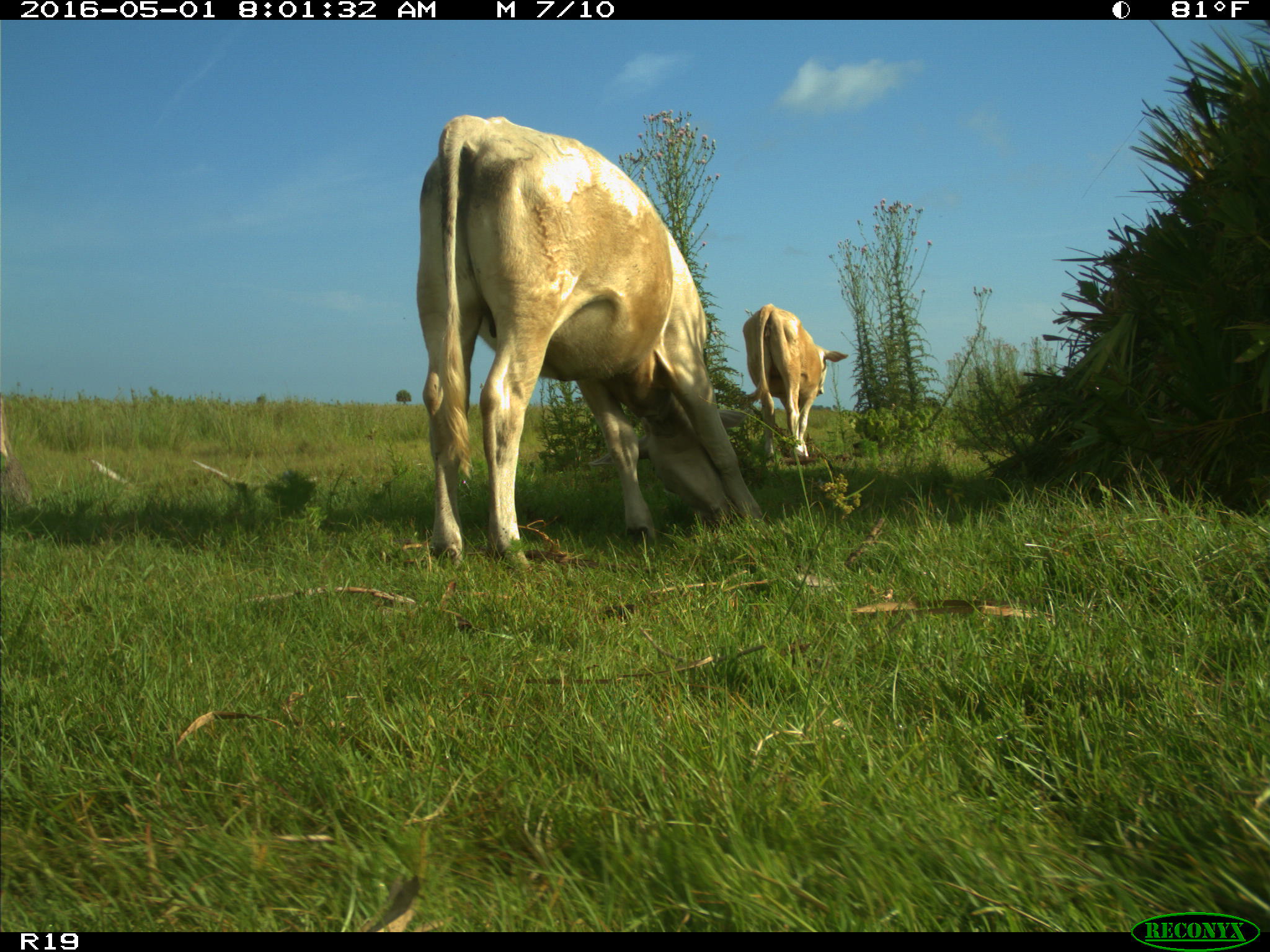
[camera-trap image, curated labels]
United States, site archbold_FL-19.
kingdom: Animalia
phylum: Chordata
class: Mammalia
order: Artiodactyla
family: Bovidae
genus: Bos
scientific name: Bos taurus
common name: domestic cow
Bos taurus (domestic cow).